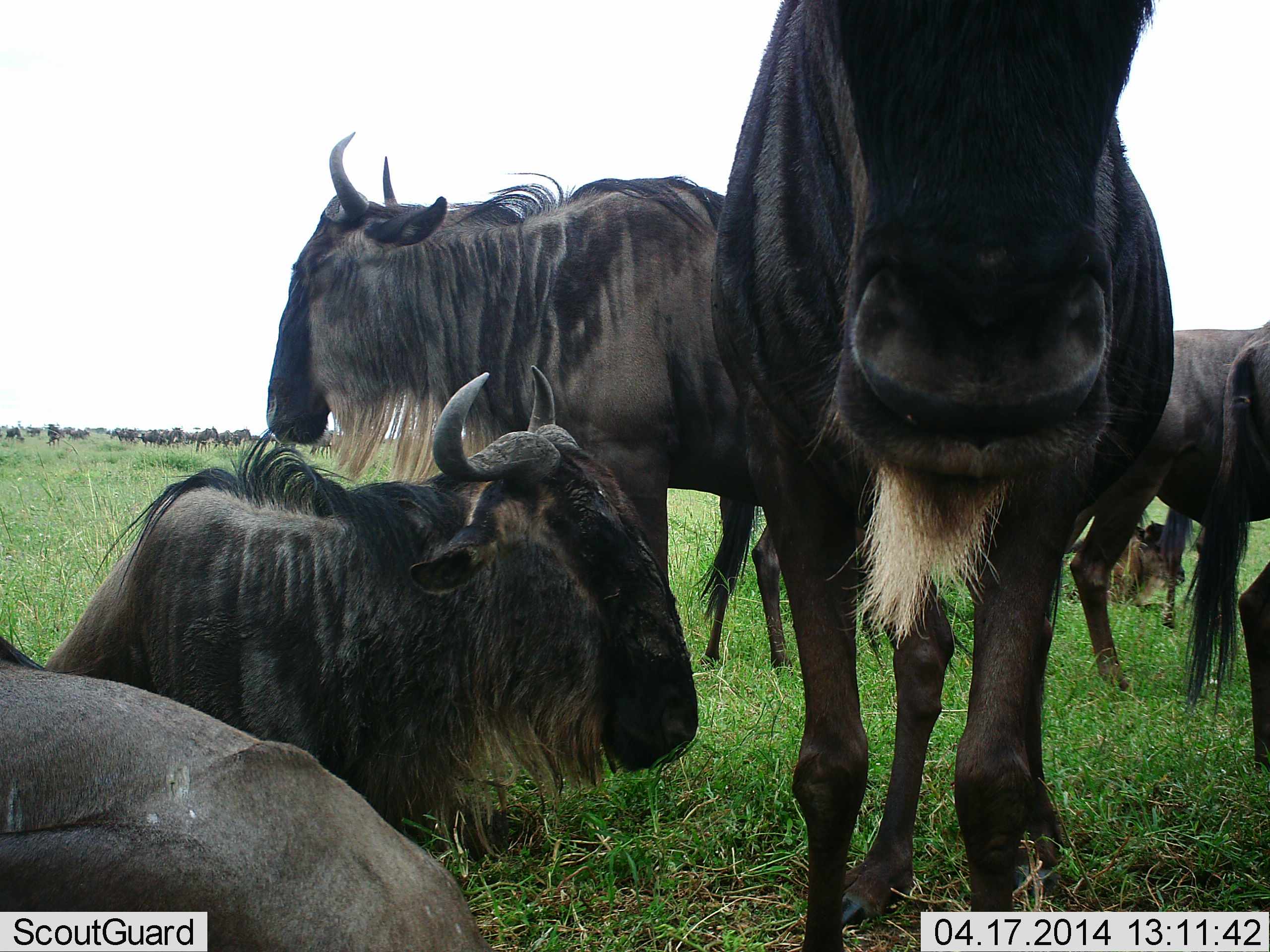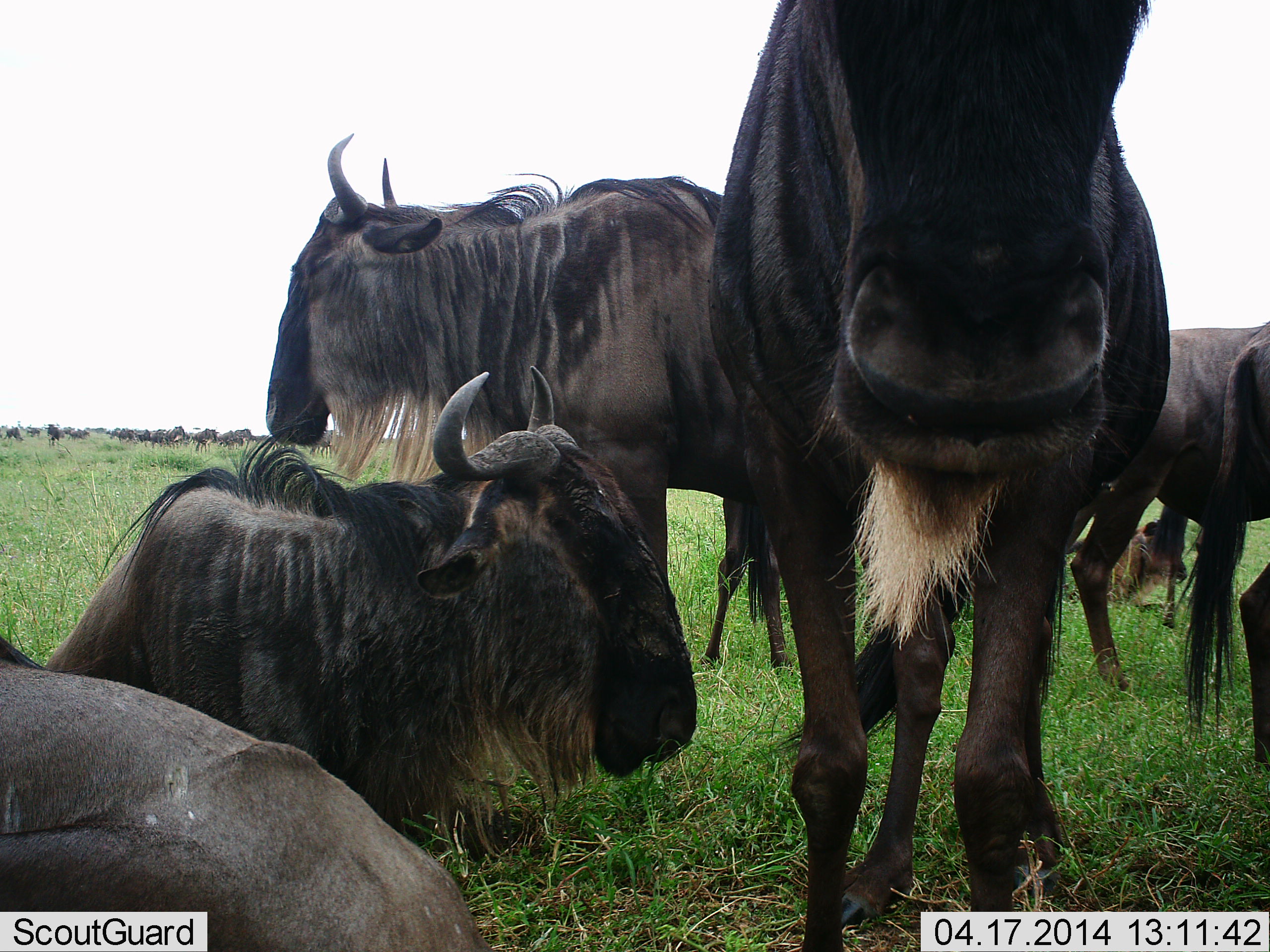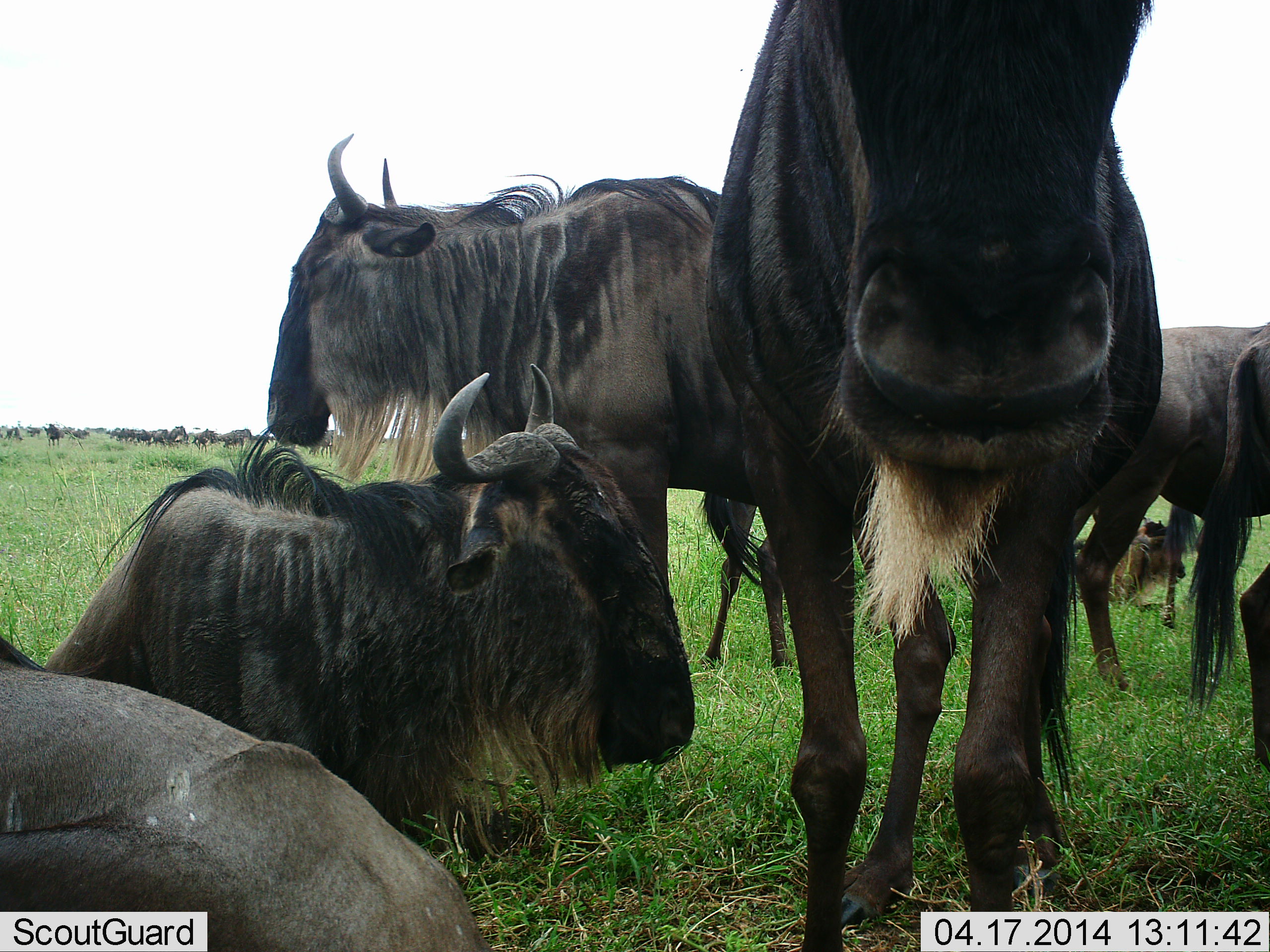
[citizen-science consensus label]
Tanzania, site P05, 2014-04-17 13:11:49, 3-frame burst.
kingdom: Animalia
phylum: Chordata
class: Mammalia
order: Artiodactyla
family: Bovidae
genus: Connochaetes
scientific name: Connochaetes taurinus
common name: blue wildebeest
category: wildebeest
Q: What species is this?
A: Wildebeest (blue wildebeest) (Connochaetes taurinus).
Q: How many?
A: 11-50.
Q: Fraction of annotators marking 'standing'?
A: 60%.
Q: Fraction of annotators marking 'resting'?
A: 100%.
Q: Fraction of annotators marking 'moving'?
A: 40%.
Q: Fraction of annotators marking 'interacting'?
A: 0%.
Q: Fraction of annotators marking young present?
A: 40%.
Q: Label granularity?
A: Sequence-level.